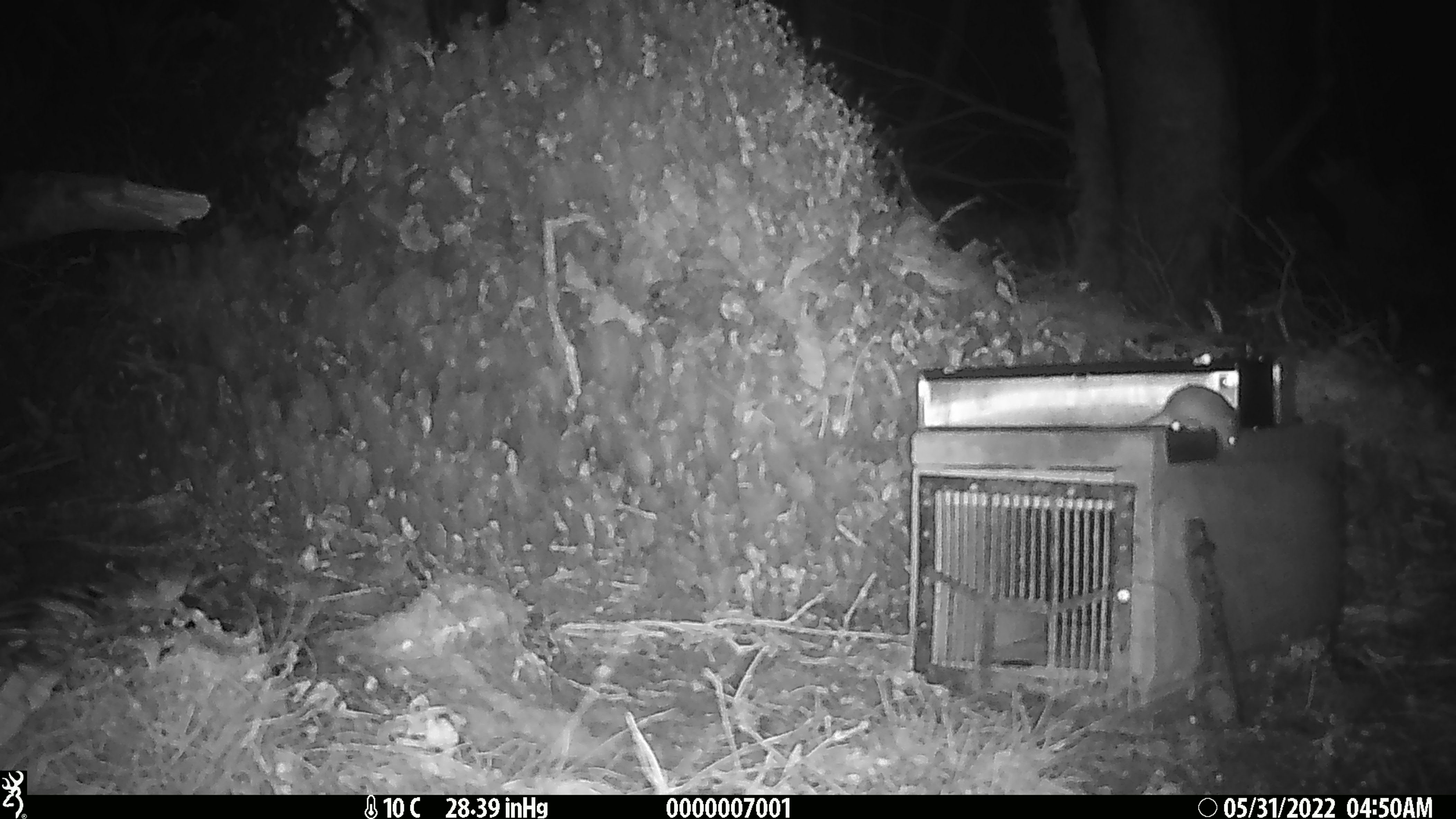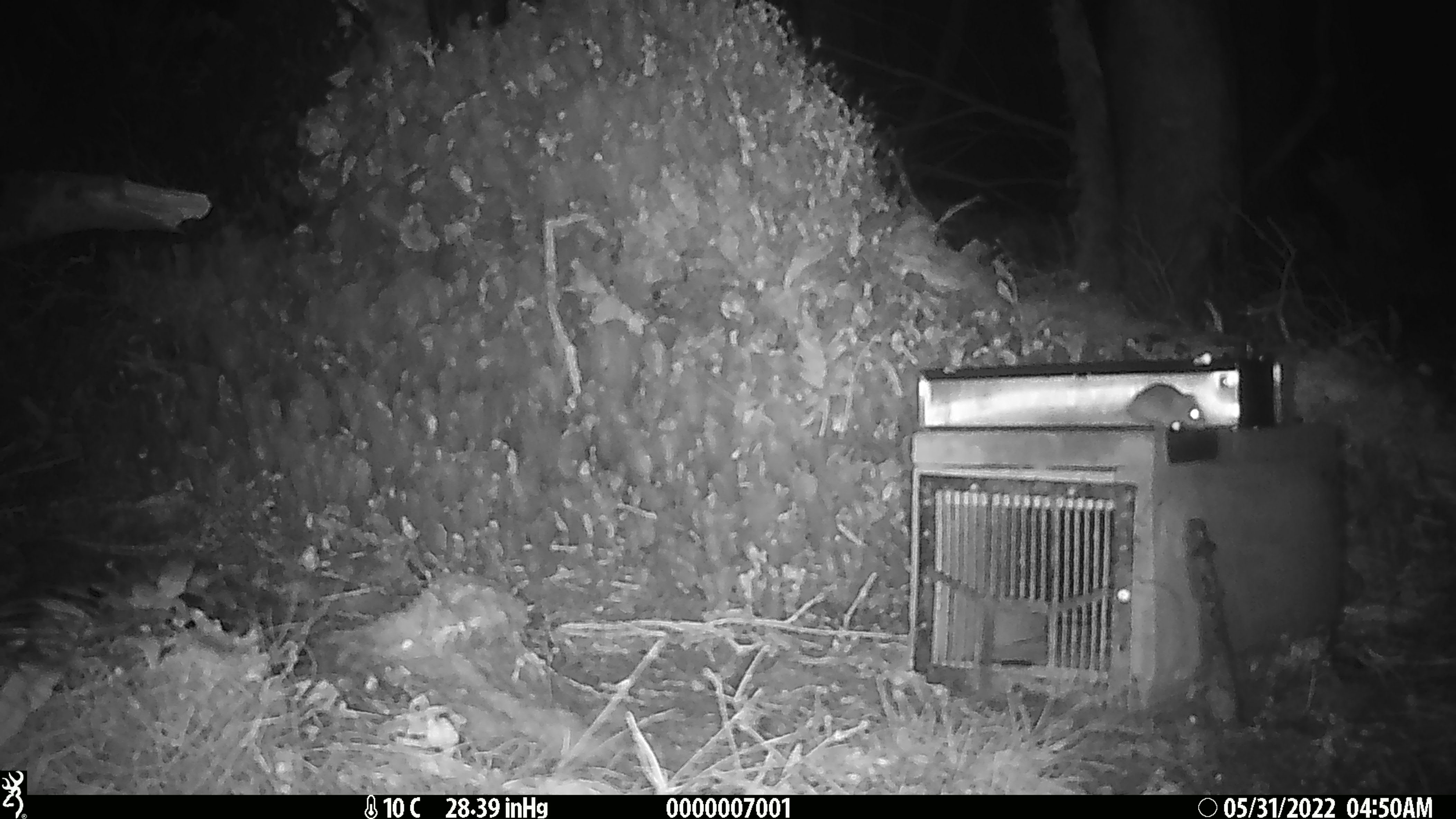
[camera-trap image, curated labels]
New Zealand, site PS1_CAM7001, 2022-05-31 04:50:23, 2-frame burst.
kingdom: Animalia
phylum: Chordata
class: Mammalia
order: Rodentia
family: Muridae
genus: Mus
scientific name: Mus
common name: mouse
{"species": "mouse (Mus)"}